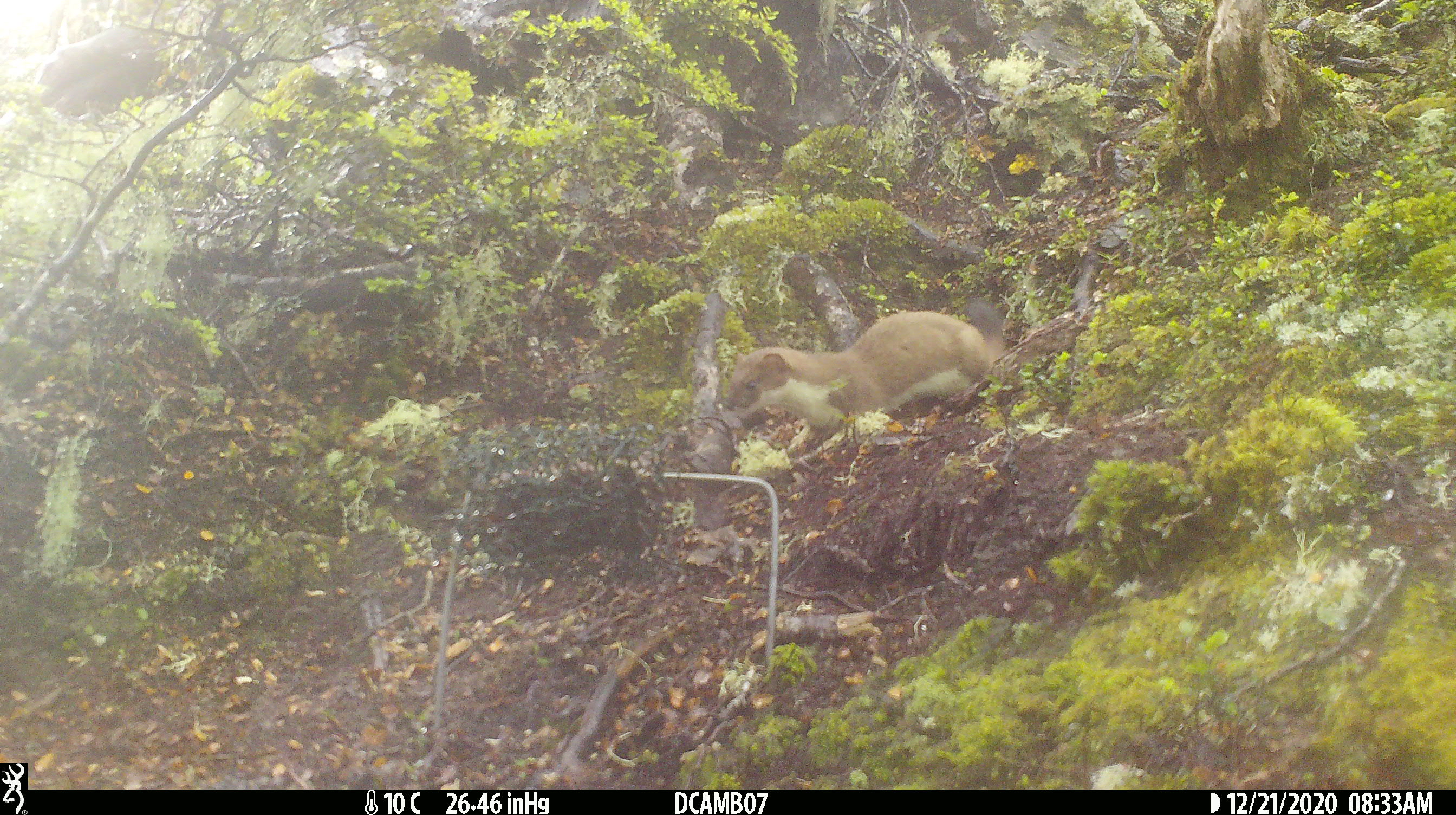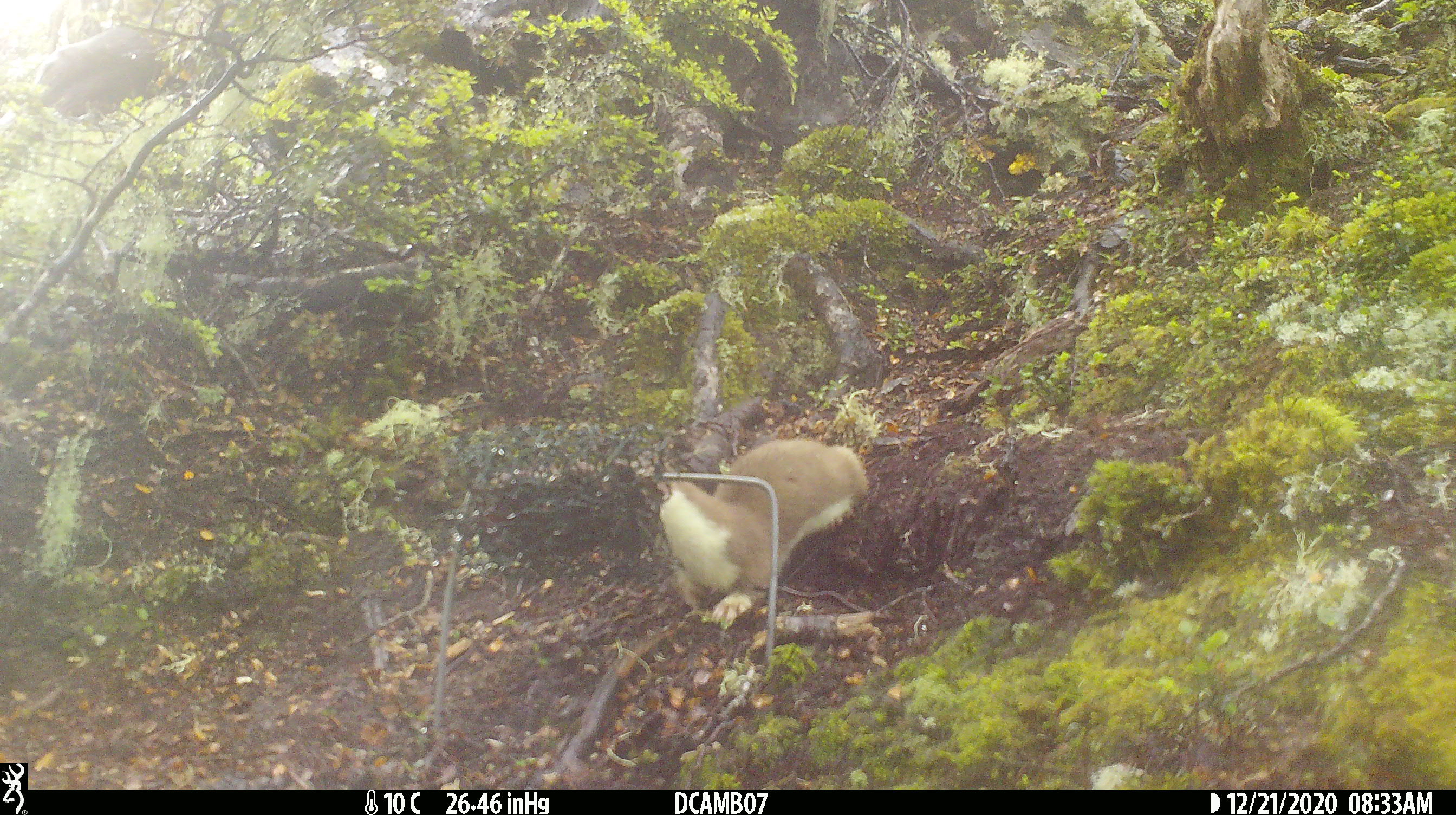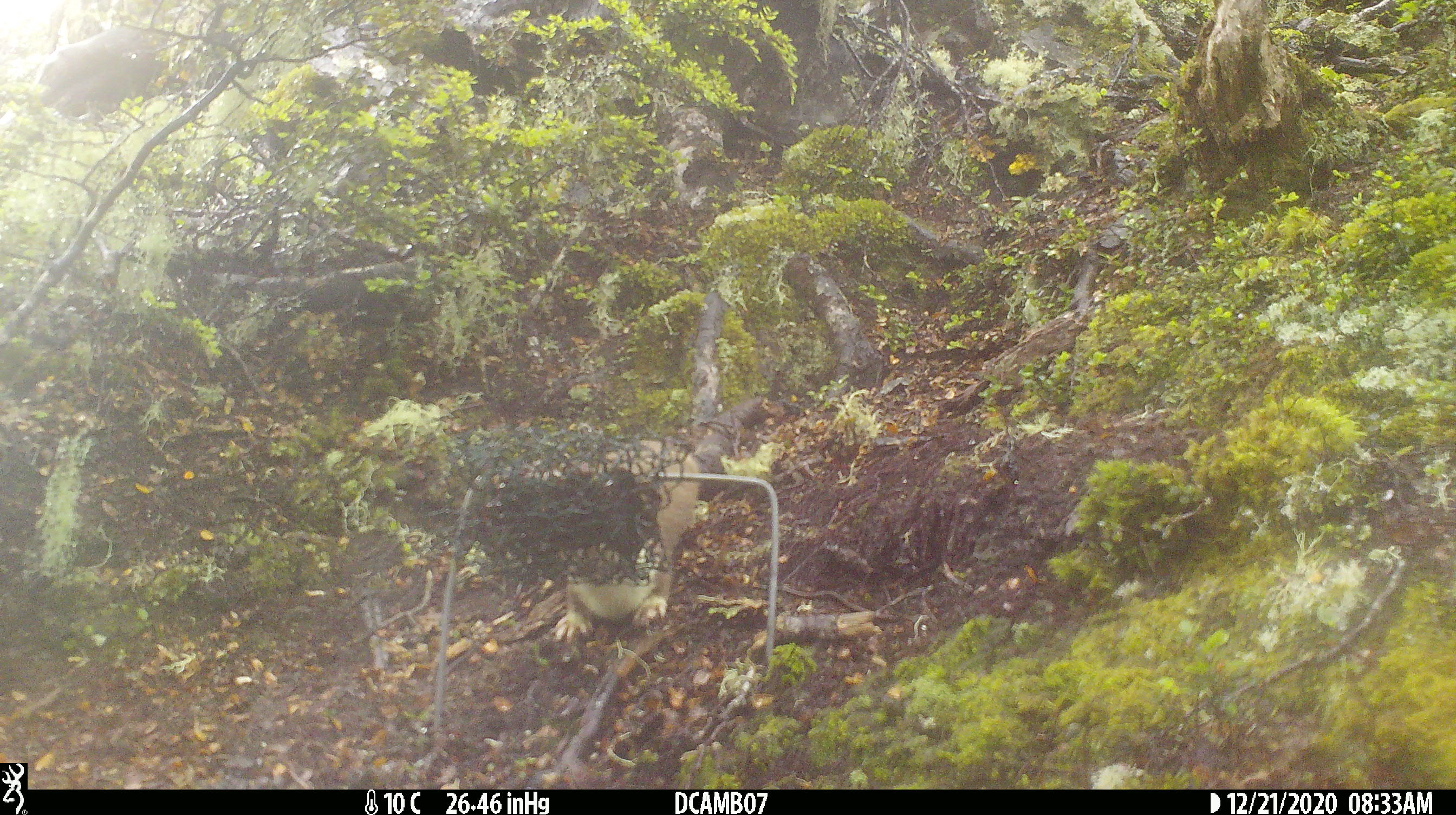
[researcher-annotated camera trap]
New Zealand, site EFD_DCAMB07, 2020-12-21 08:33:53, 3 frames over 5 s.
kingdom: Animalia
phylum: Chordata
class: Mammalia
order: Carnivora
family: Mustelidae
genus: Mustela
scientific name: Mustela erminea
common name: stoat